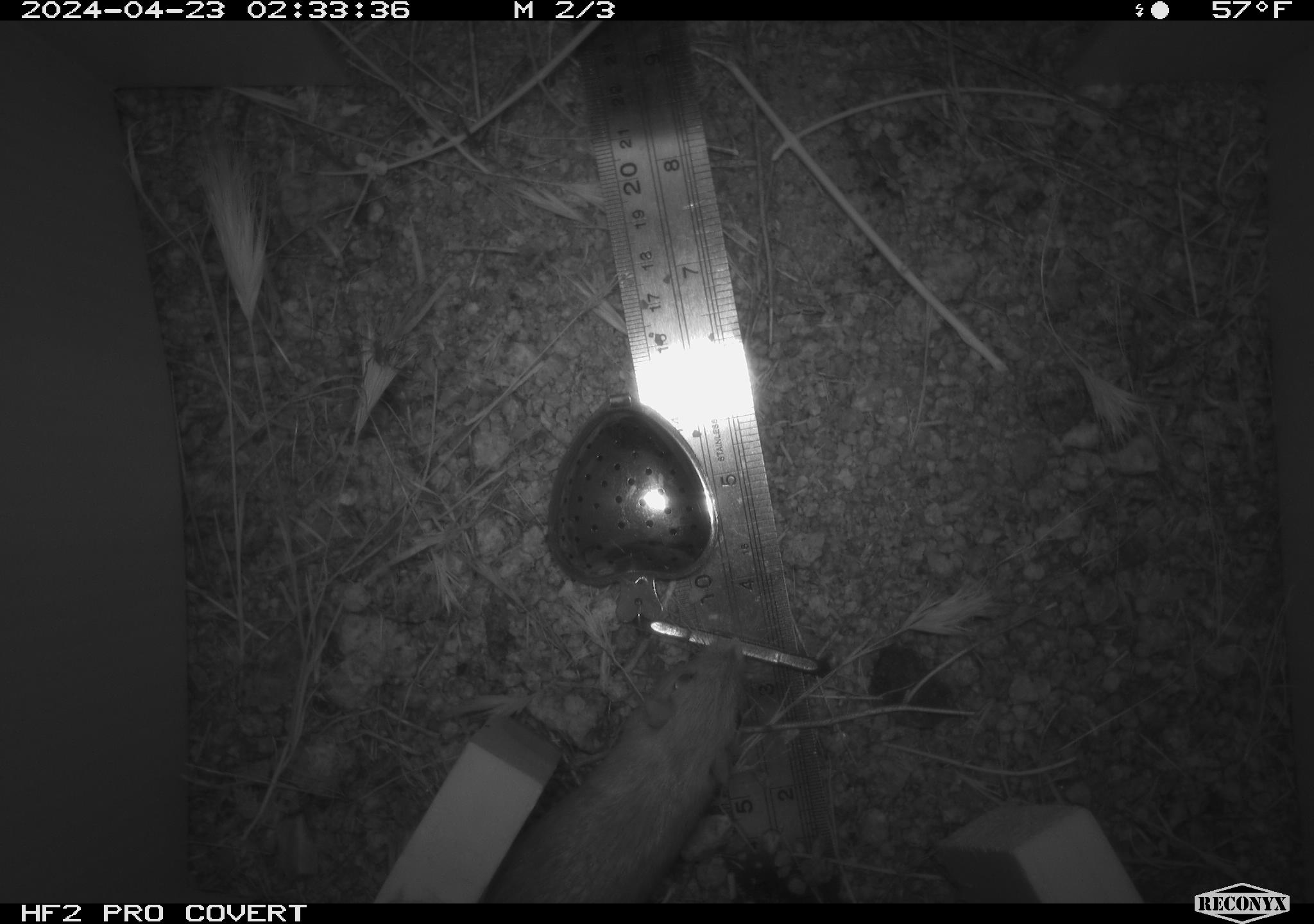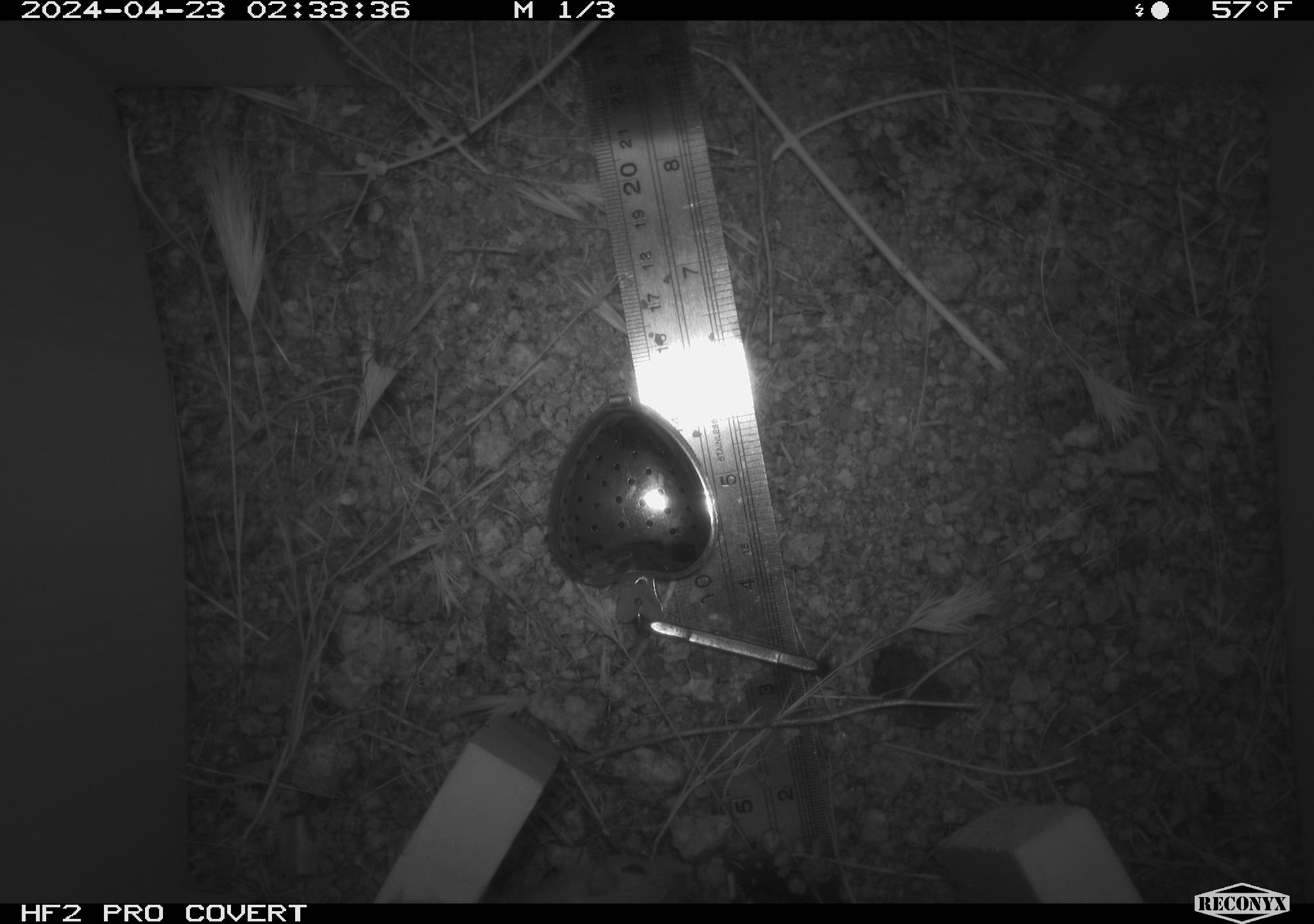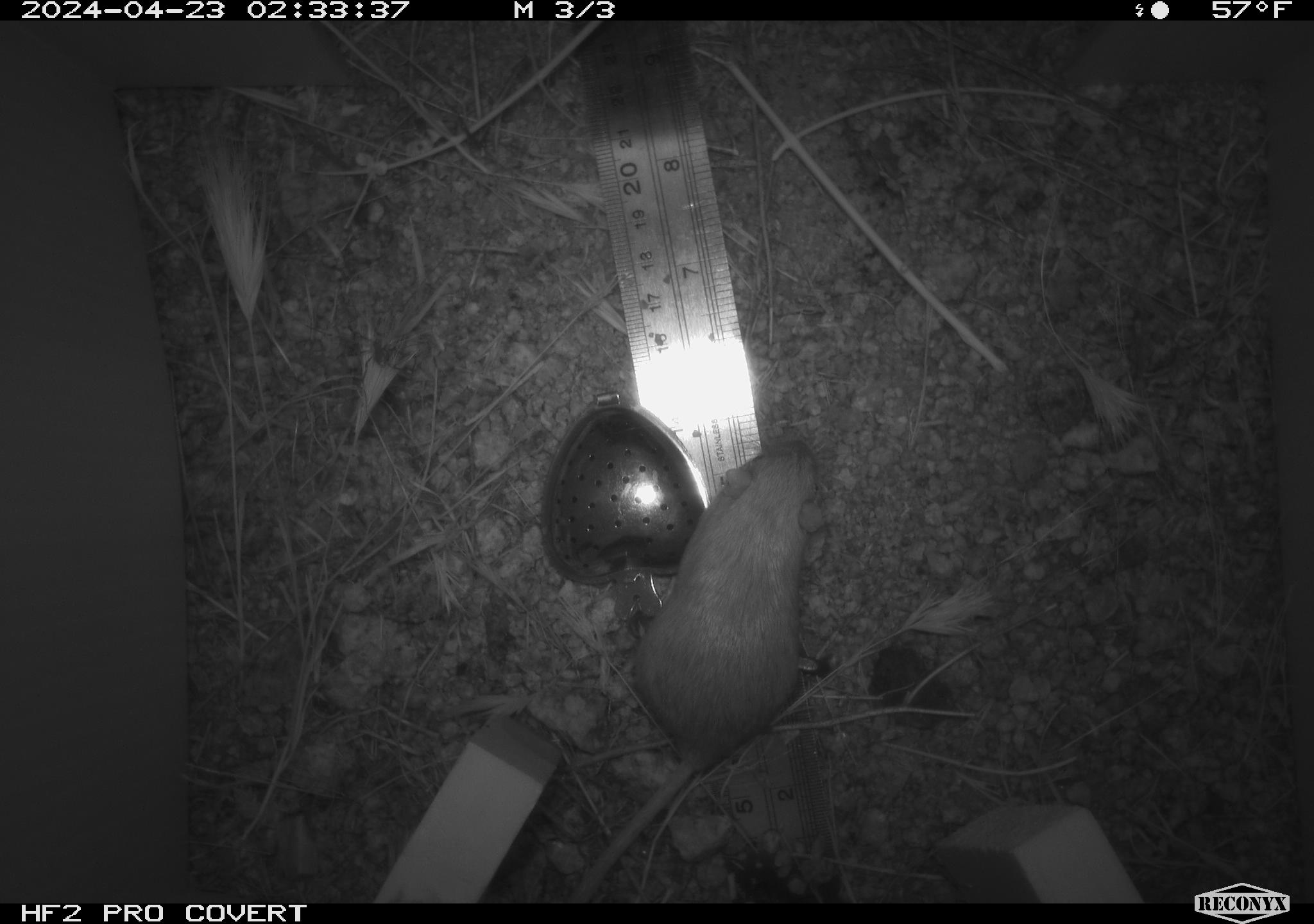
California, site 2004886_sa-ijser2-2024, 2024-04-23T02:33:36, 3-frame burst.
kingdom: Animalia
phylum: Chordata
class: Mammalia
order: Rodentia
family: Heteromyidae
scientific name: Heteromyidae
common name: kangaroo rats and pocket mice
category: heteromyidae family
Heteromyidae family (kangaroo rats and pocket mice) (Heteromyidae).